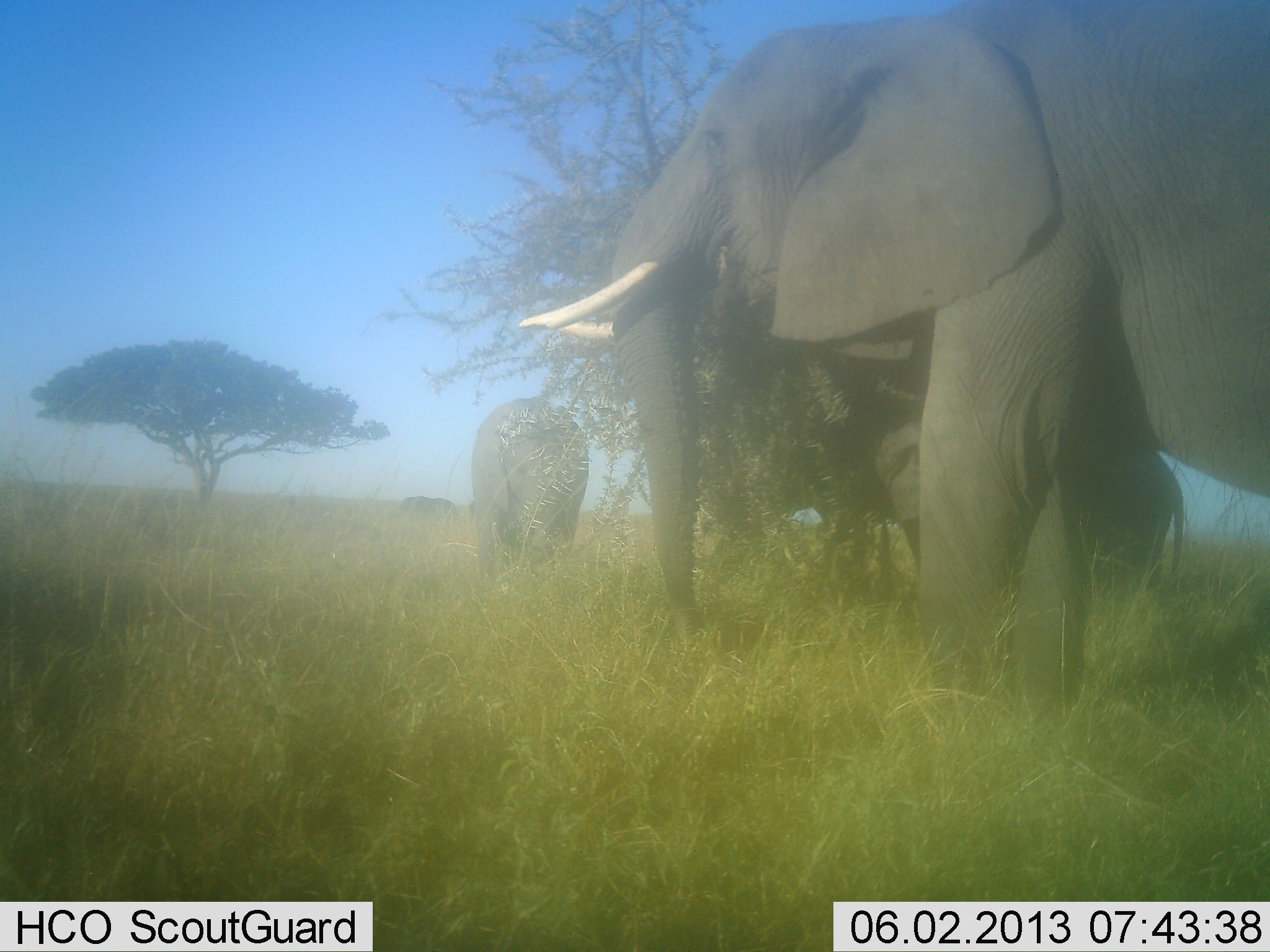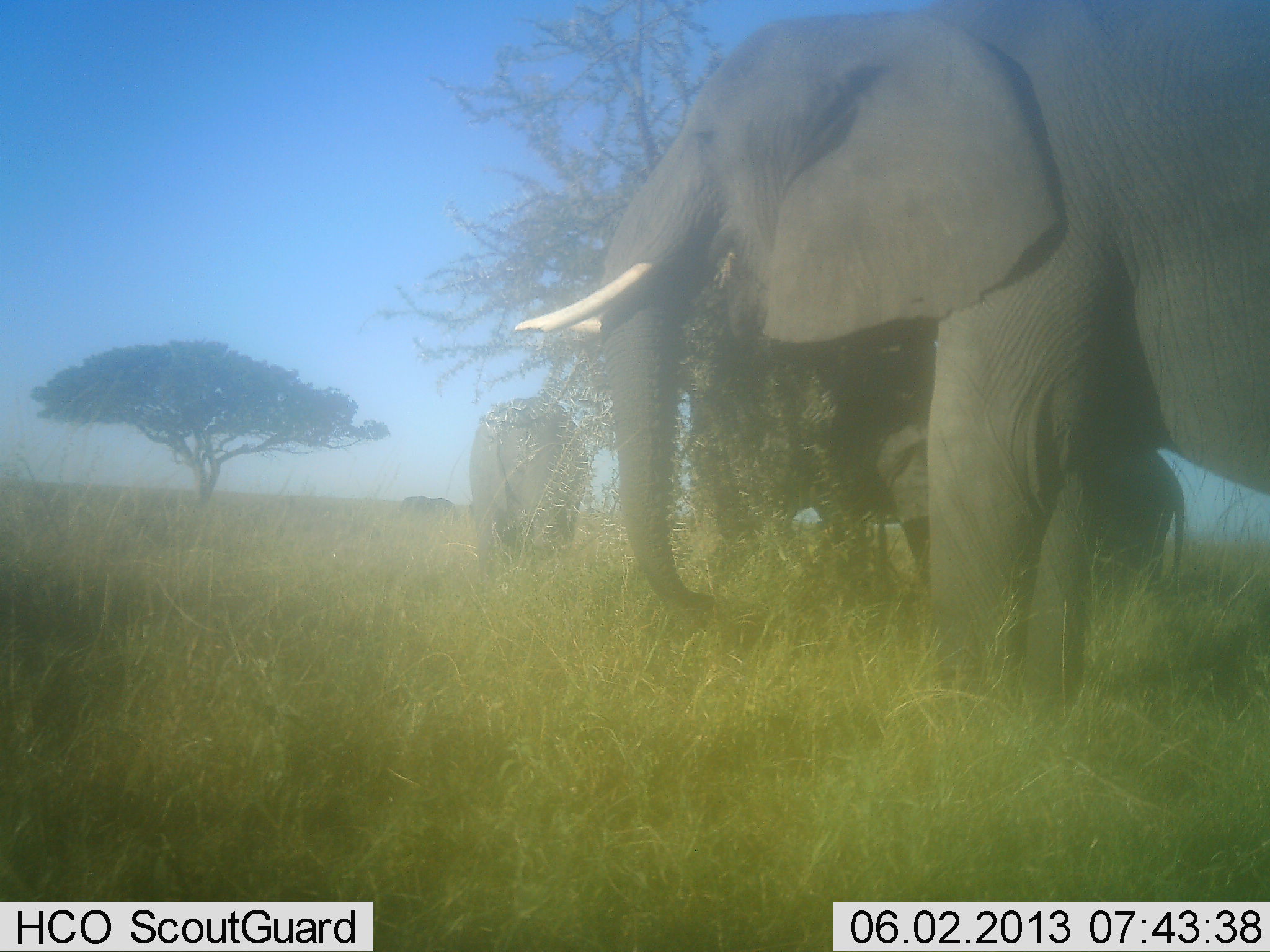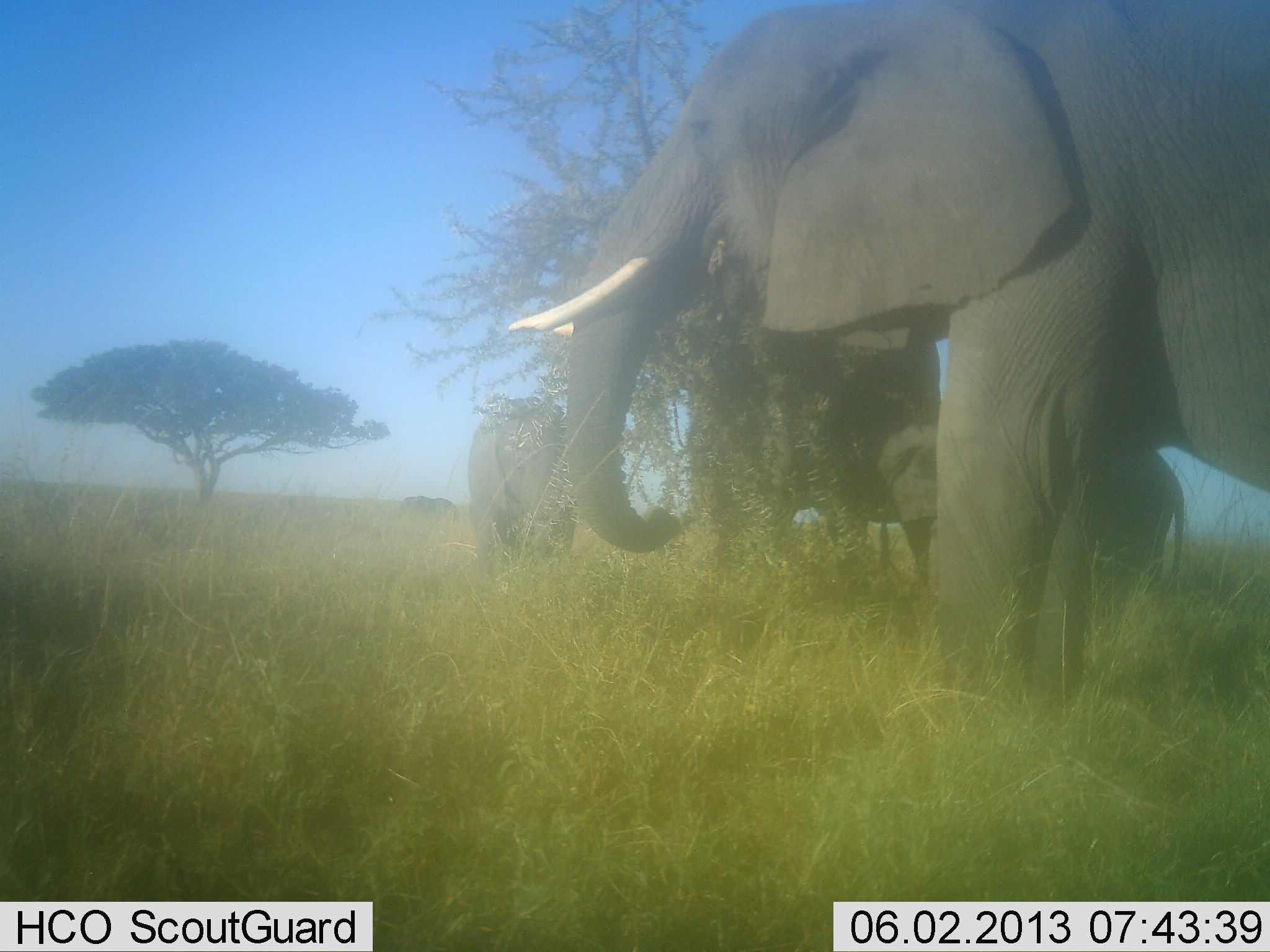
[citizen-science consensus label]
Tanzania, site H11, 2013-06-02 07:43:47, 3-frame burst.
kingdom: Animalia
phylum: Chordata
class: Mammalia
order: Proboscidea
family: Elephantidae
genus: Loxodonta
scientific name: Loxodonta africana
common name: african bush elephant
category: elephant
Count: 3.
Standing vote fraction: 86%.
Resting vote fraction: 0%.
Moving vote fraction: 0%.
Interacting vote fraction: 0%.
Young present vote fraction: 10%.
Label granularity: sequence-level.